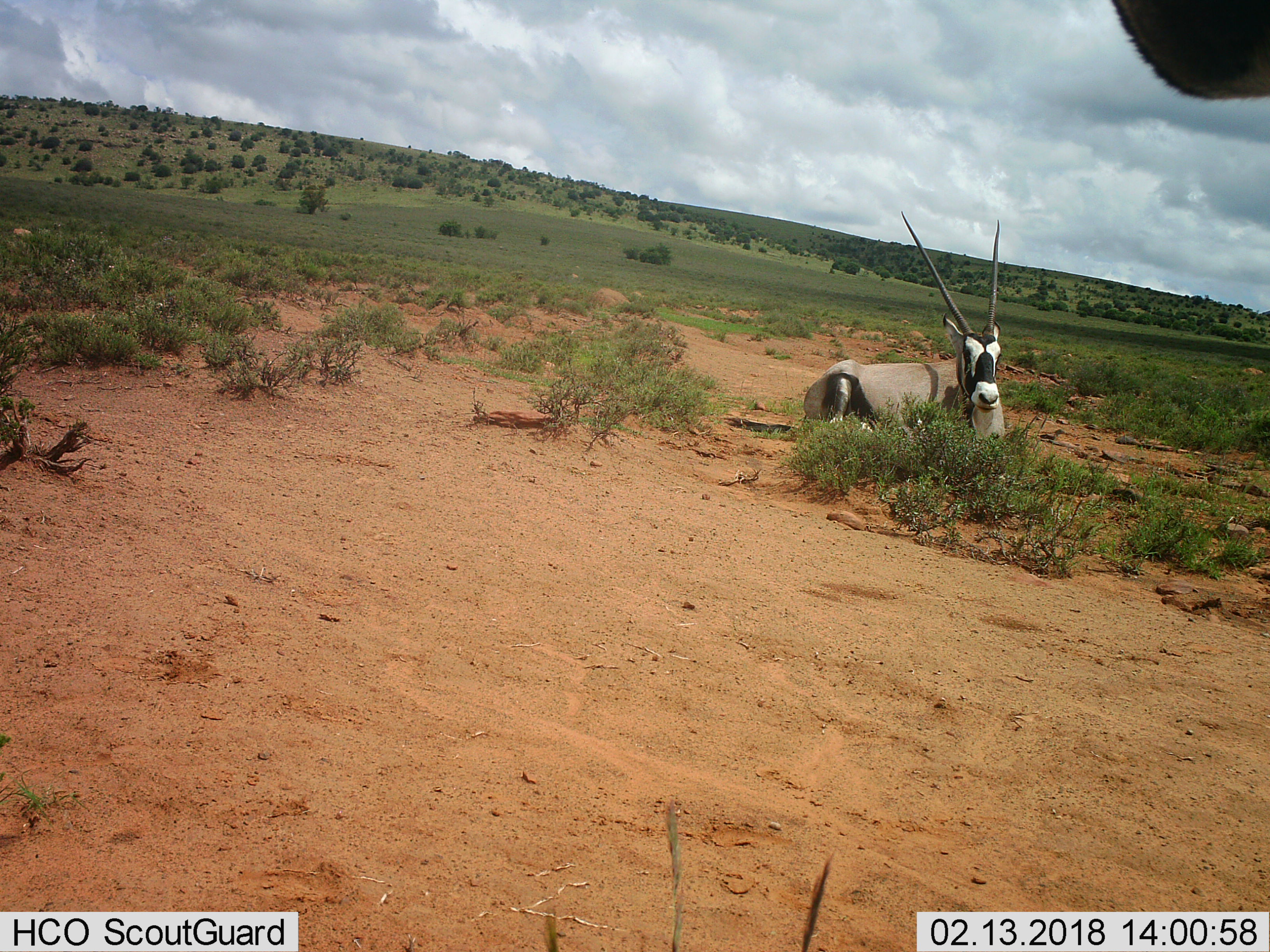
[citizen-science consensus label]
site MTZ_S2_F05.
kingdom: Animalia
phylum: Chordata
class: Mammalia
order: Artiodactyla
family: Bovidae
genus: Oryx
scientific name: Oryx gazella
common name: gemsbok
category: oryx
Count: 1.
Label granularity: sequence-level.